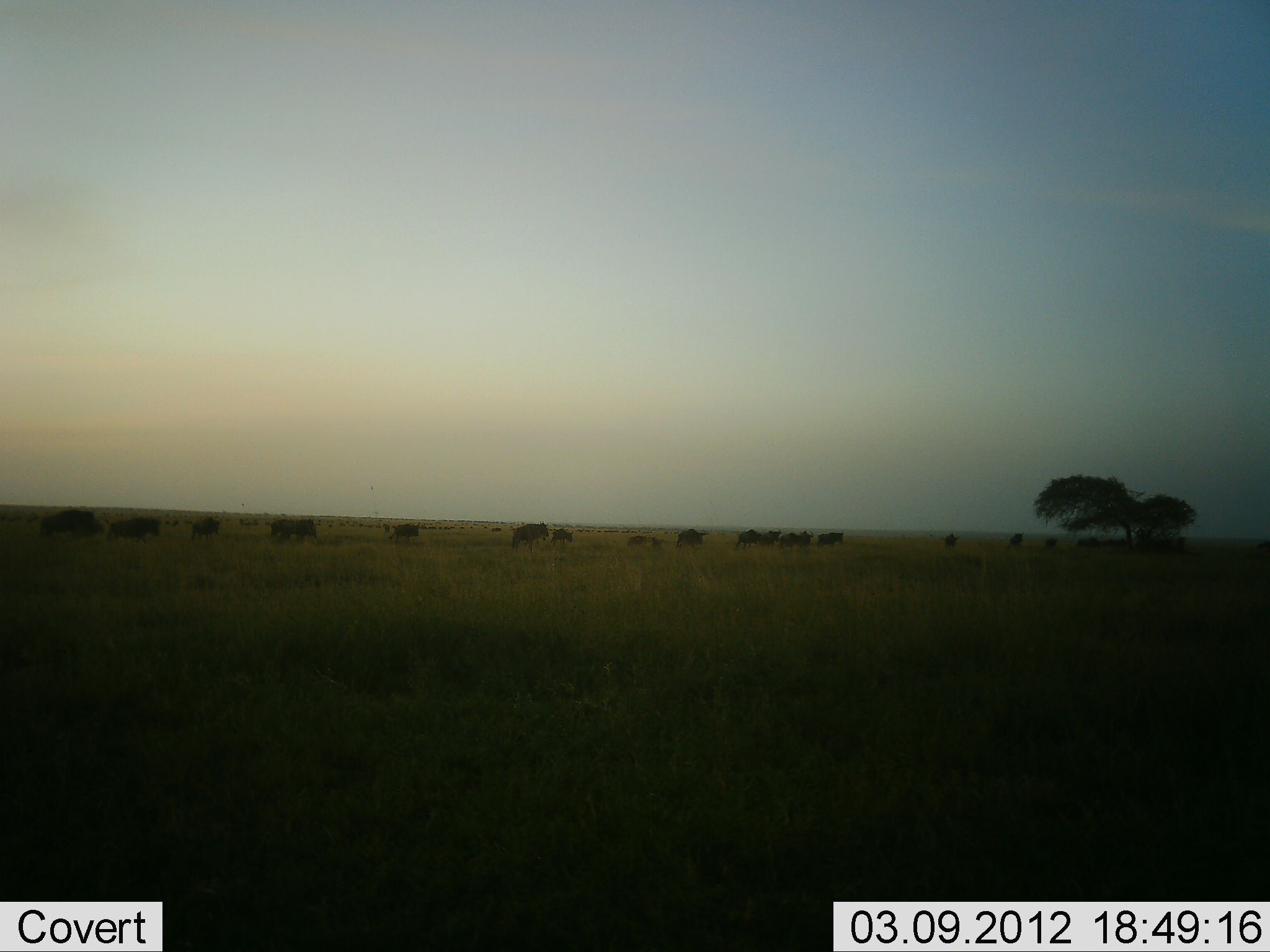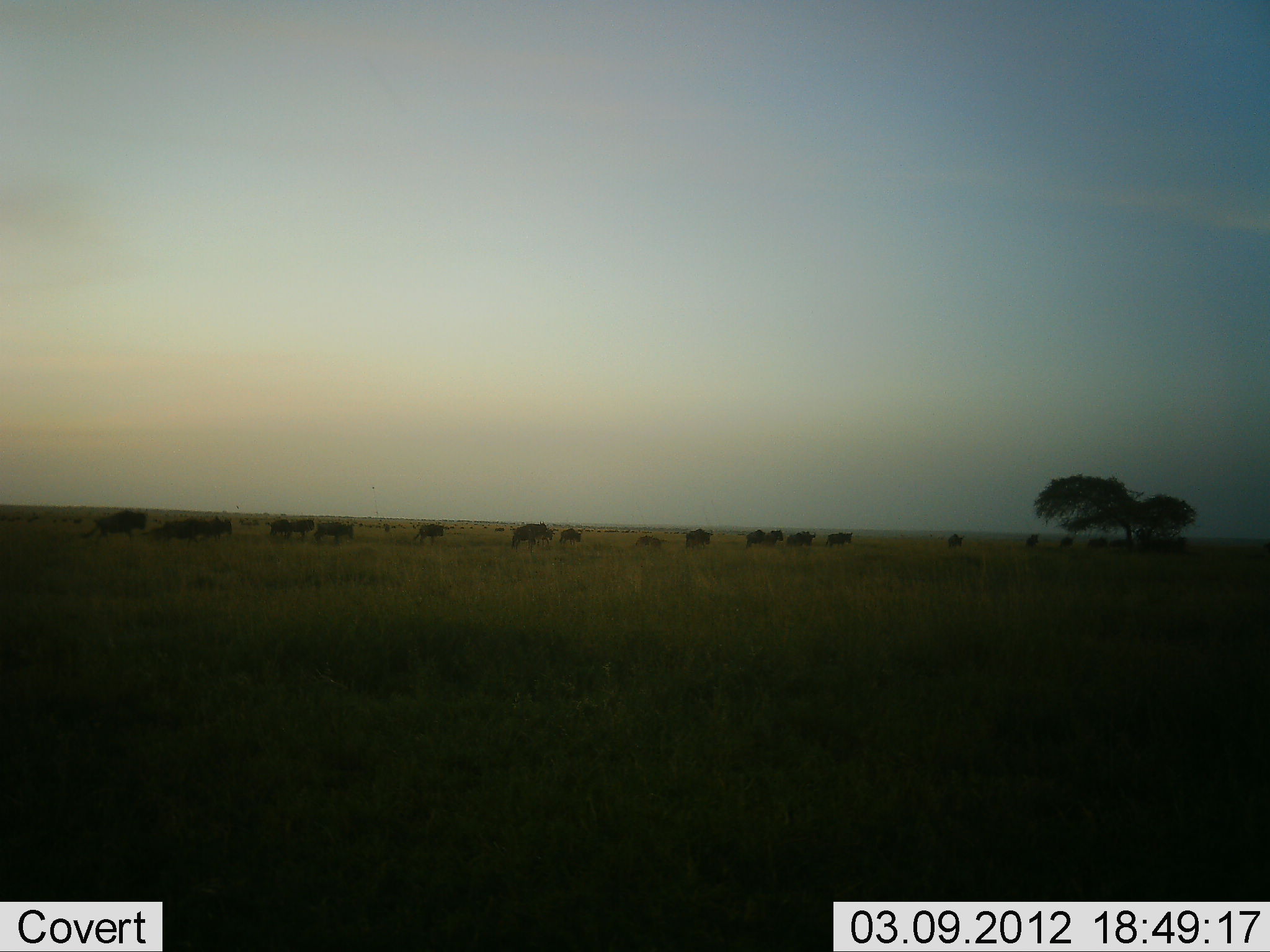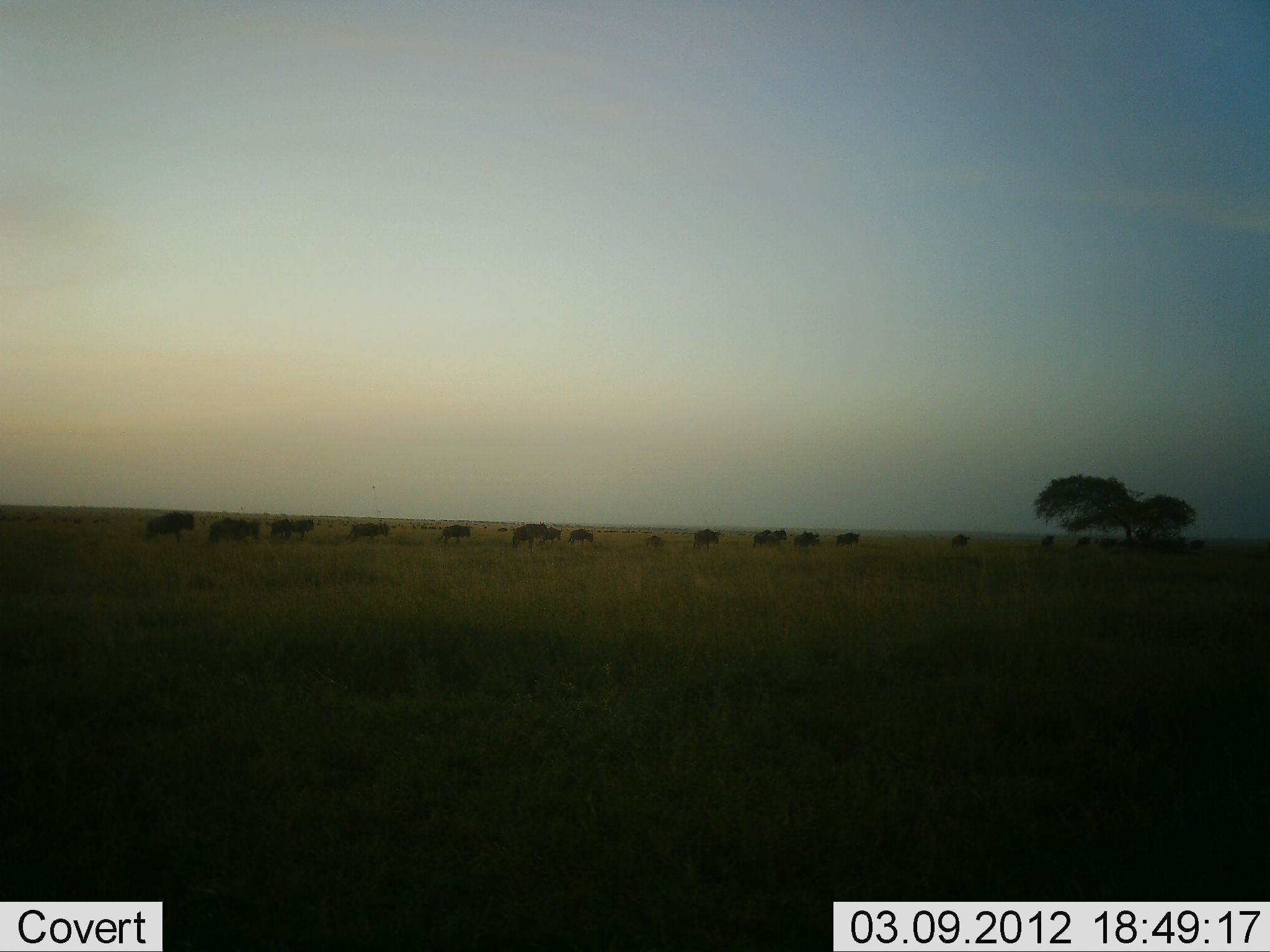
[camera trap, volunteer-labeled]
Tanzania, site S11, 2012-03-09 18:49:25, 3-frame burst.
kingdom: Animalia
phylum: Chordata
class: Mammalia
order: Artiodactyla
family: Bovidae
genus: Connochaetes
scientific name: Connochaetes taurinus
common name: blue wildebeest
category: wildebeest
Wildebeest (blue wildebeest) (Connochaetes taurinus), count 11-50. Behavior (volunteer vote fractions): standing 17%, resting 0%, moving 100%, interacting 0%. Young present (vote fraction): 7%. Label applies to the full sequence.